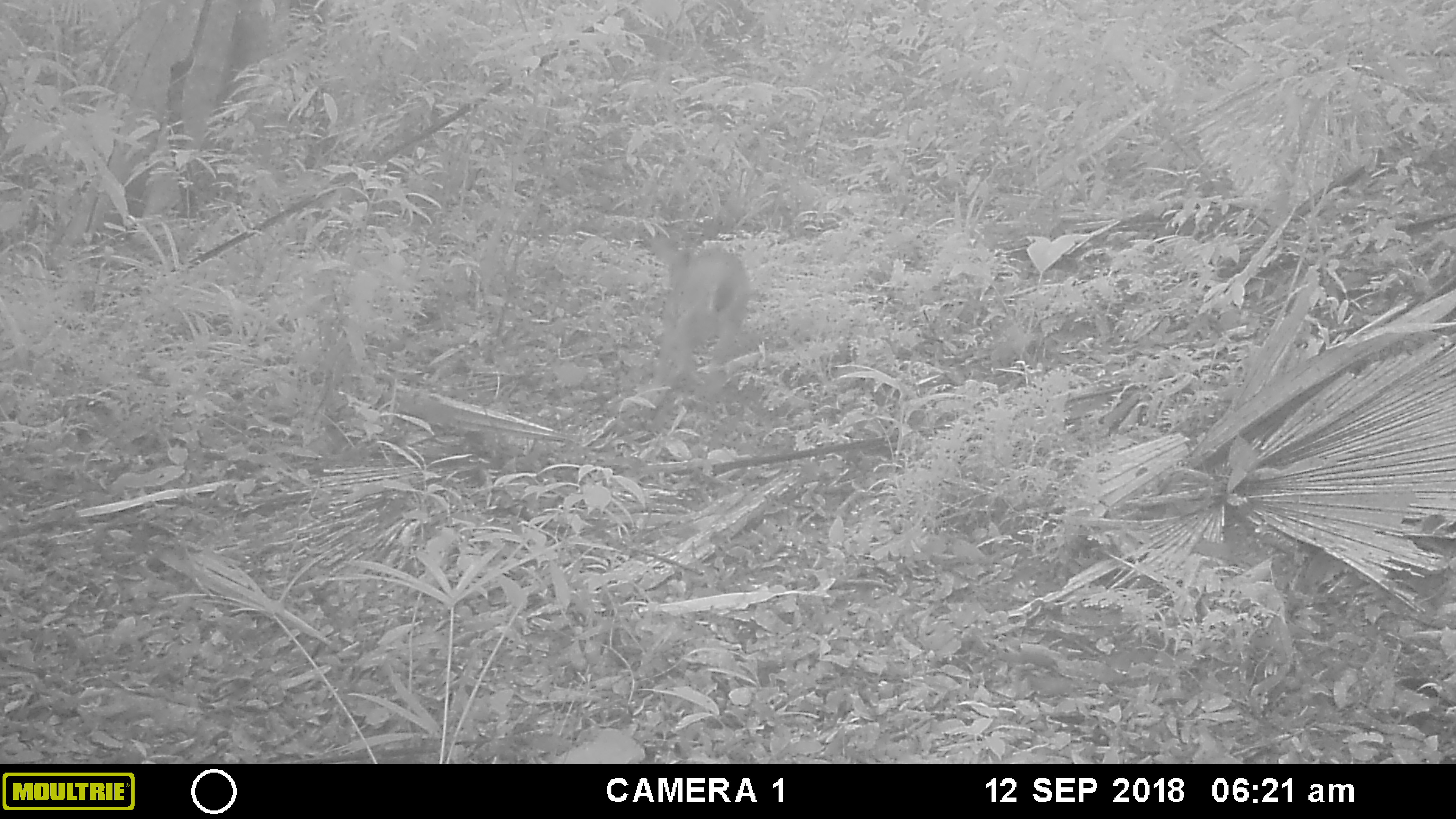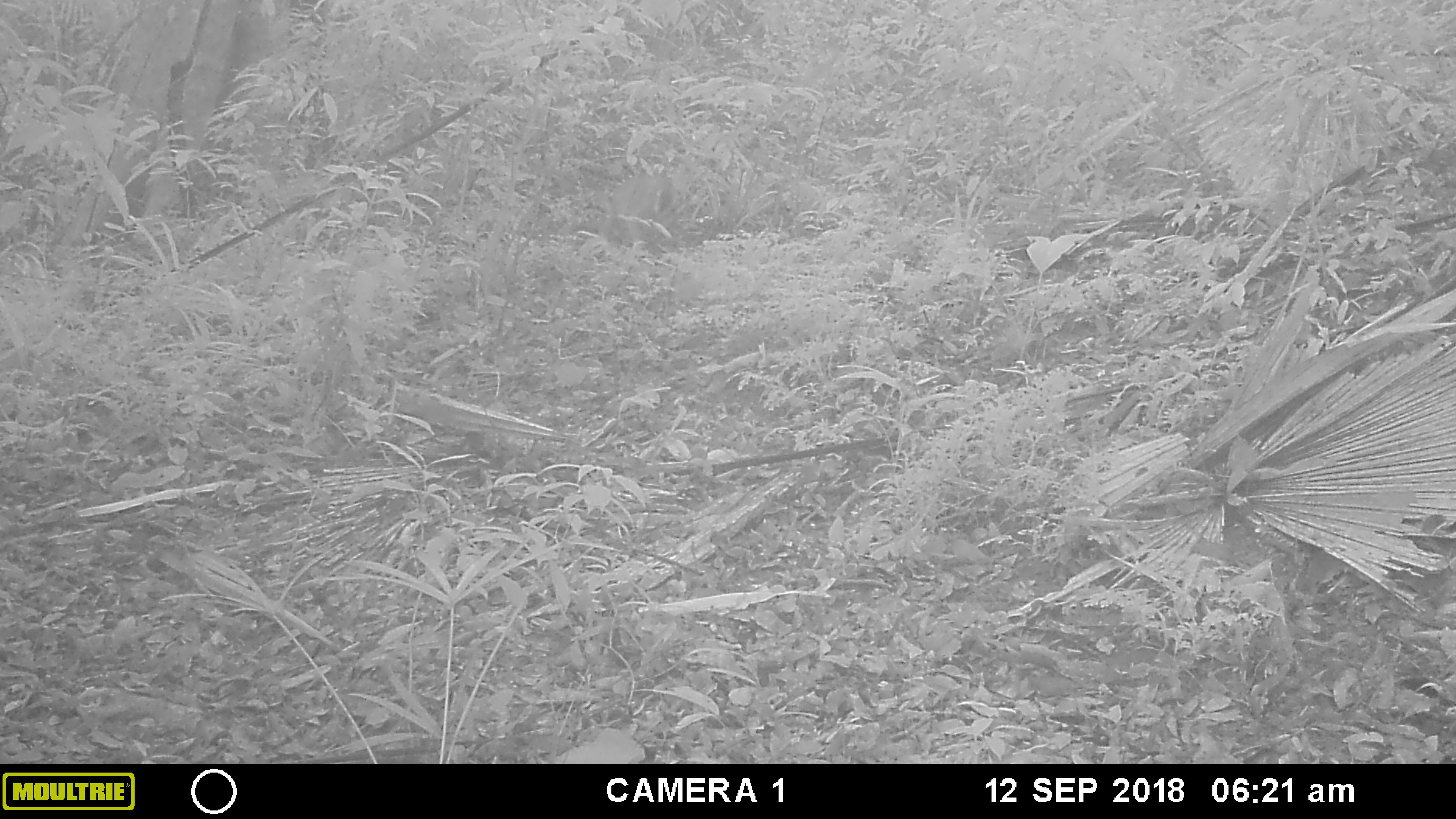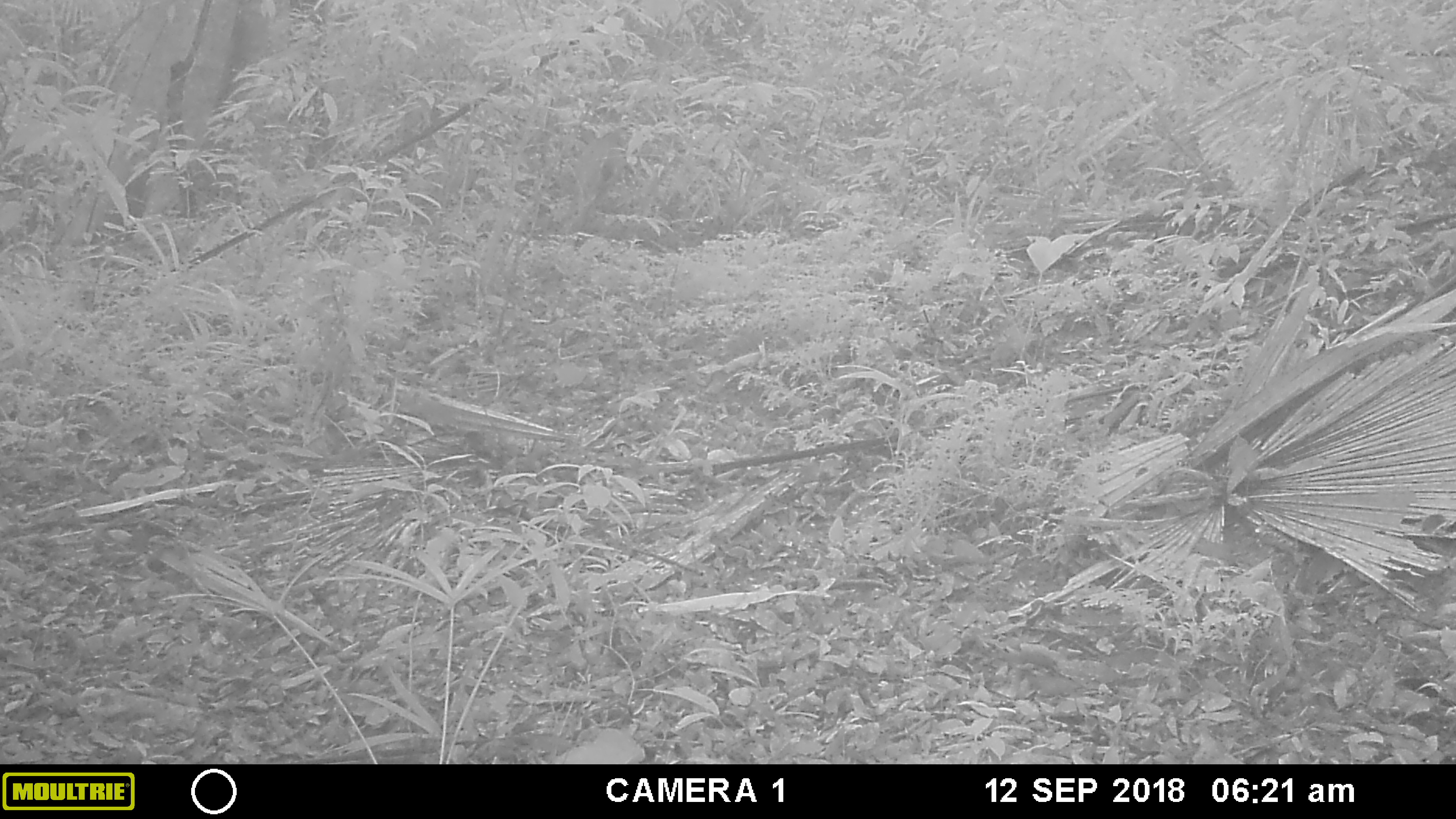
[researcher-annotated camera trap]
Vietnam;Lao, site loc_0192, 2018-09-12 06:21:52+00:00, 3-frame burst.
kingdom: Animalia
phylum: Chordata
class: Mammalia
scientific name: Mammalia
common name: mammal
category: unidentified mammal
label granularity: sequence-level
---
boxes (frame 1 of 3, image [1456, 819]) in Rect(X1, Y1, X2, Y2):
unidentified mammal: Rect(647, 234, 750, 432)